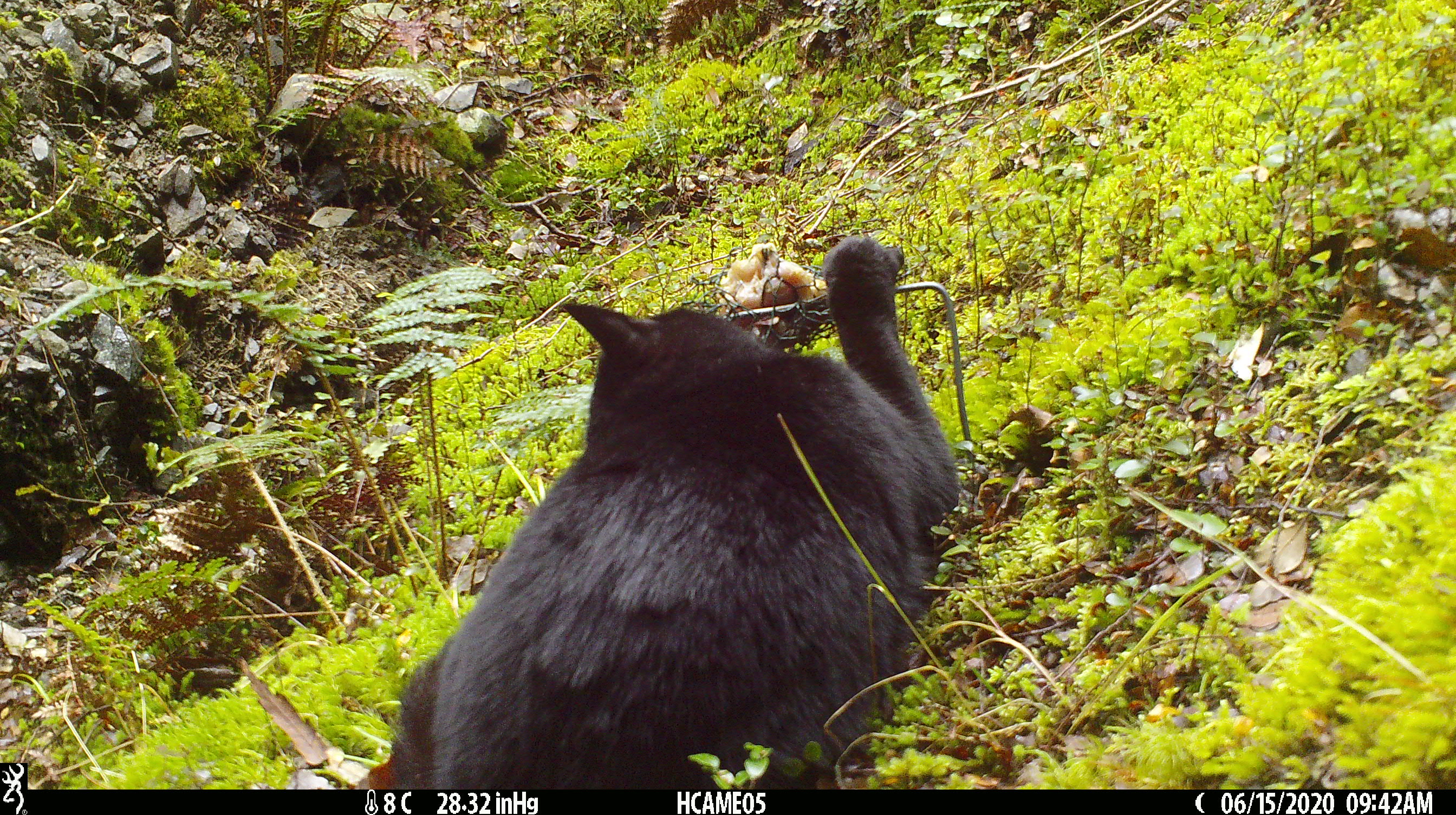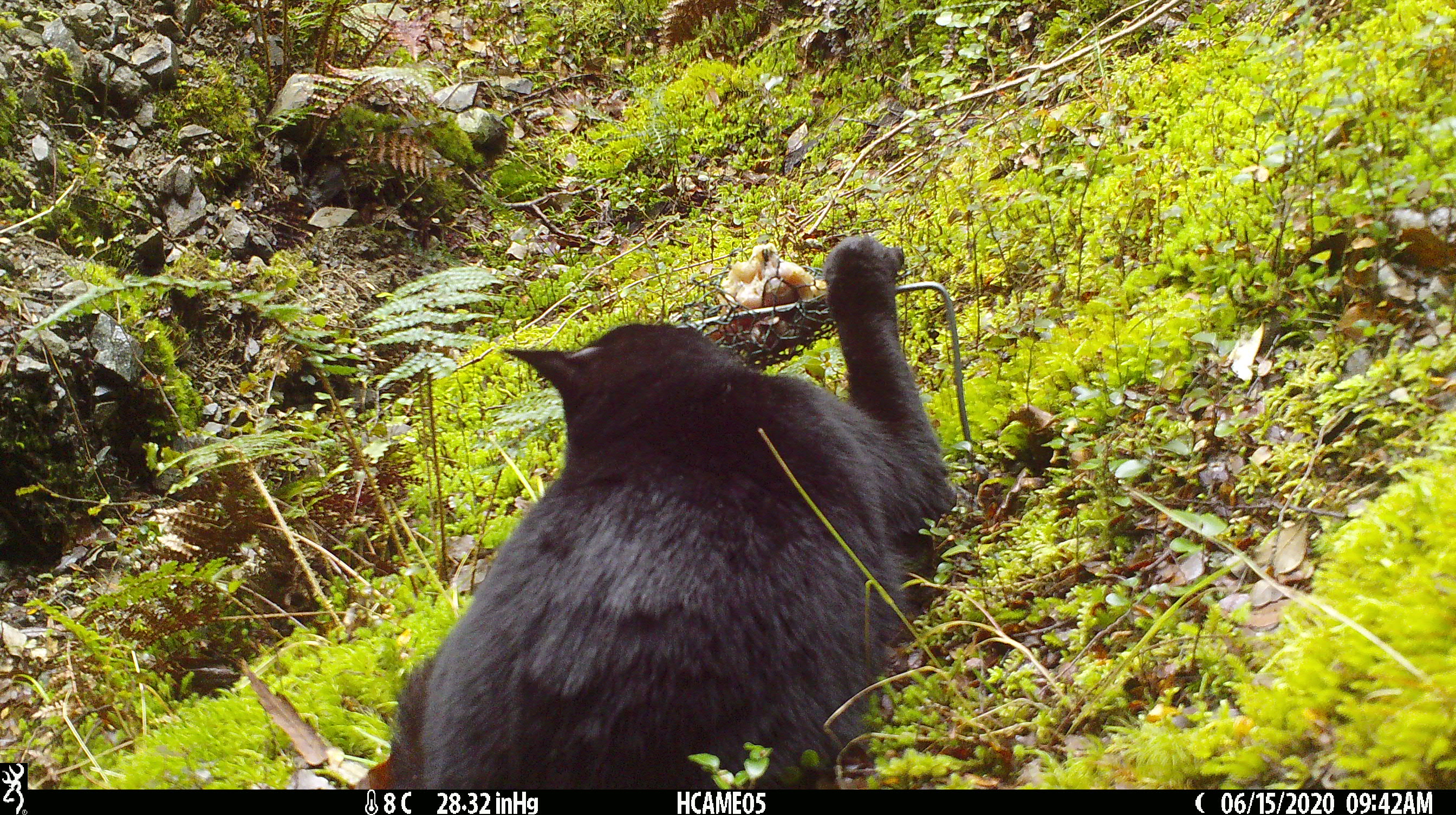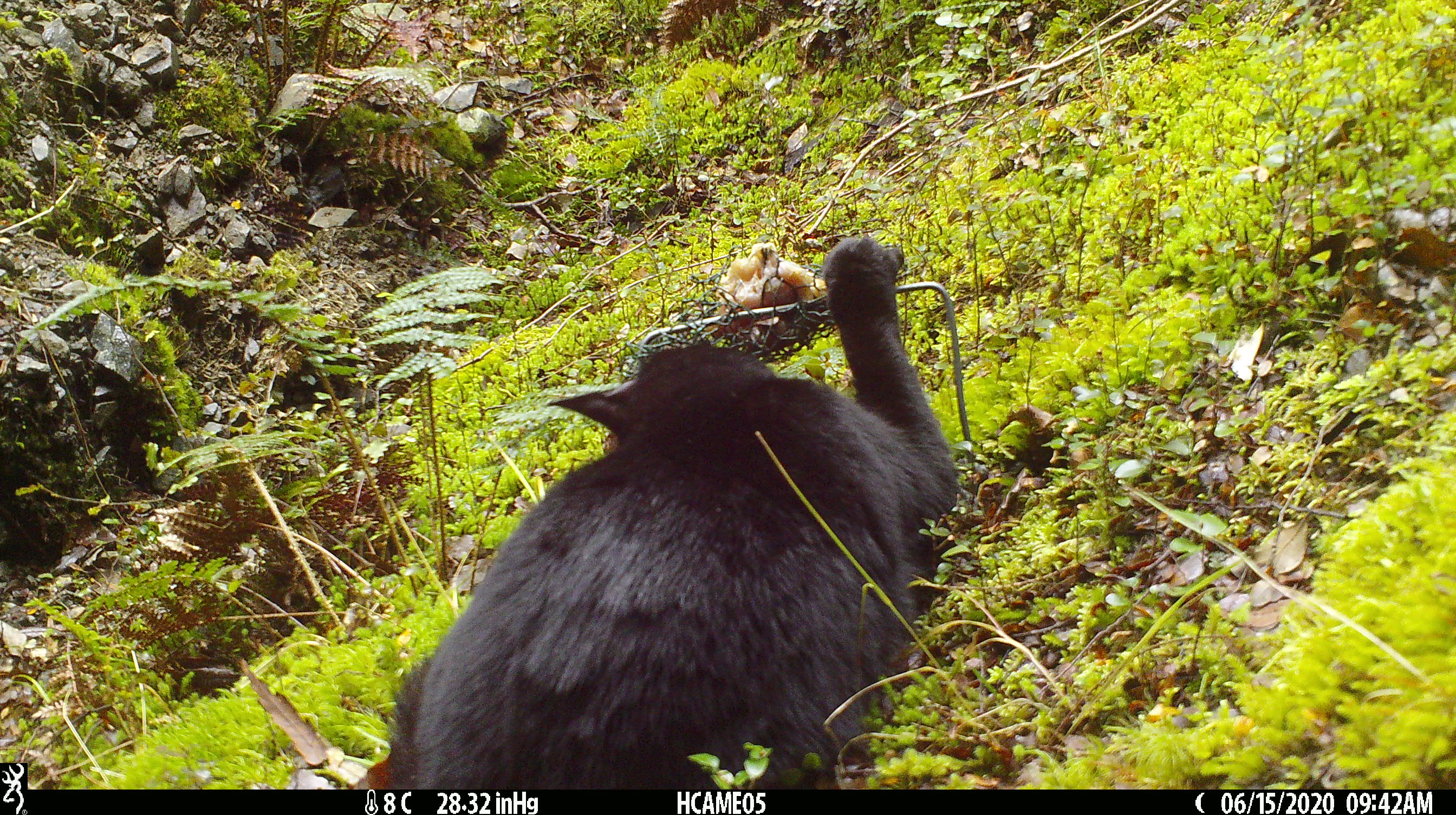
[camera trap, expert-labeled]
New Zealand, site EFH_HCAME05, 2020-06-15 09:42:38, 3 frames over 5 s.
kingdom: Animalia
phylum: Chordata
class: Mammalia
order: Carnivora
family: Felidae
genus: Felis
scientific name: Felis catus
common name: domestic cat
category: cat